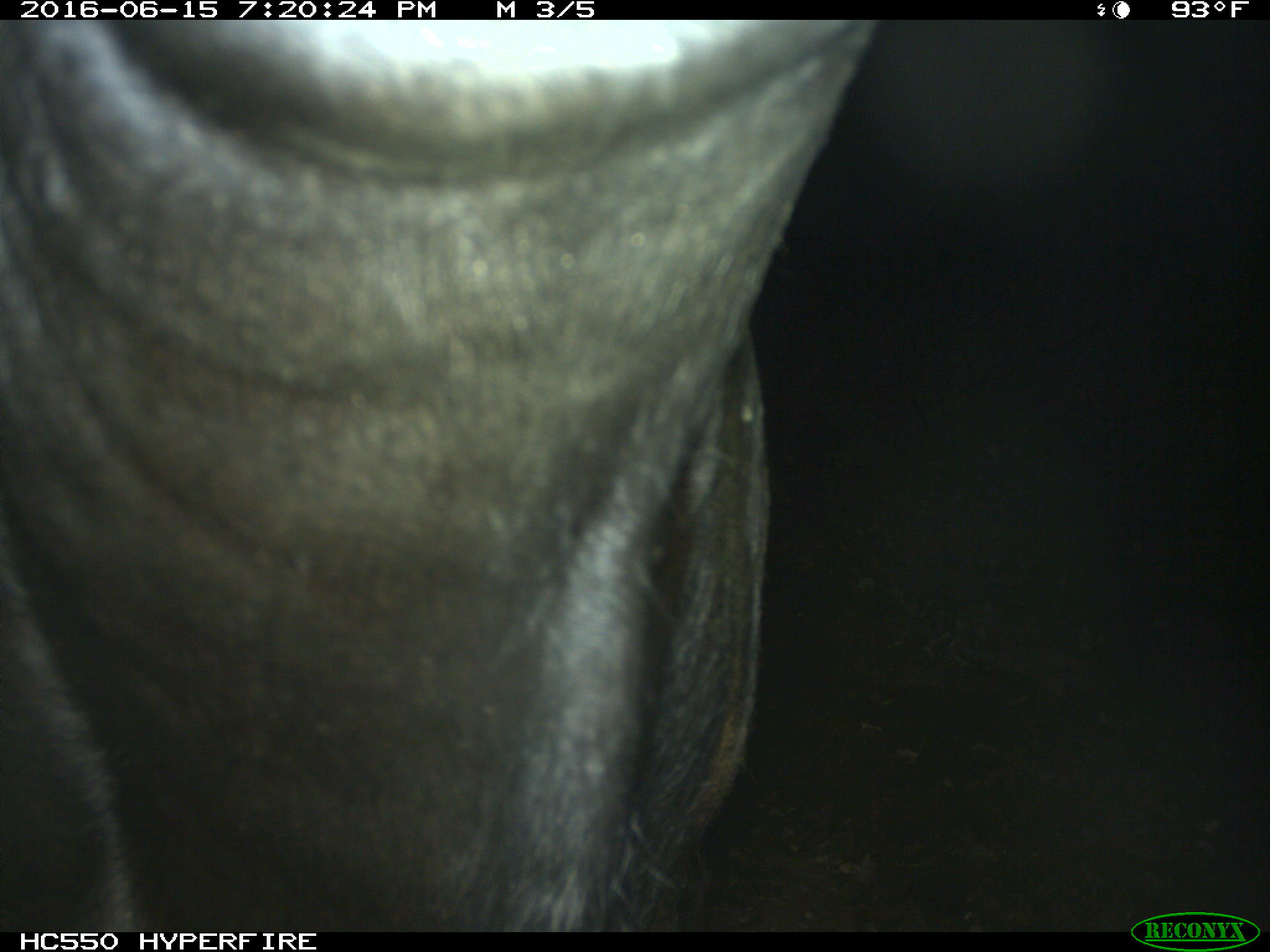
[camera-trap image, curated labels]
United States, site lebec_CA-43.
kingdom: Animalia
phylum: Chordata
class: Mammalia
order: Artiodactyla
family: Bovidae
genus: Bos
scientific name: Bos taurus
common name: domestic cow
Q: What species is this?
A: Bos taurus (domestic cow).